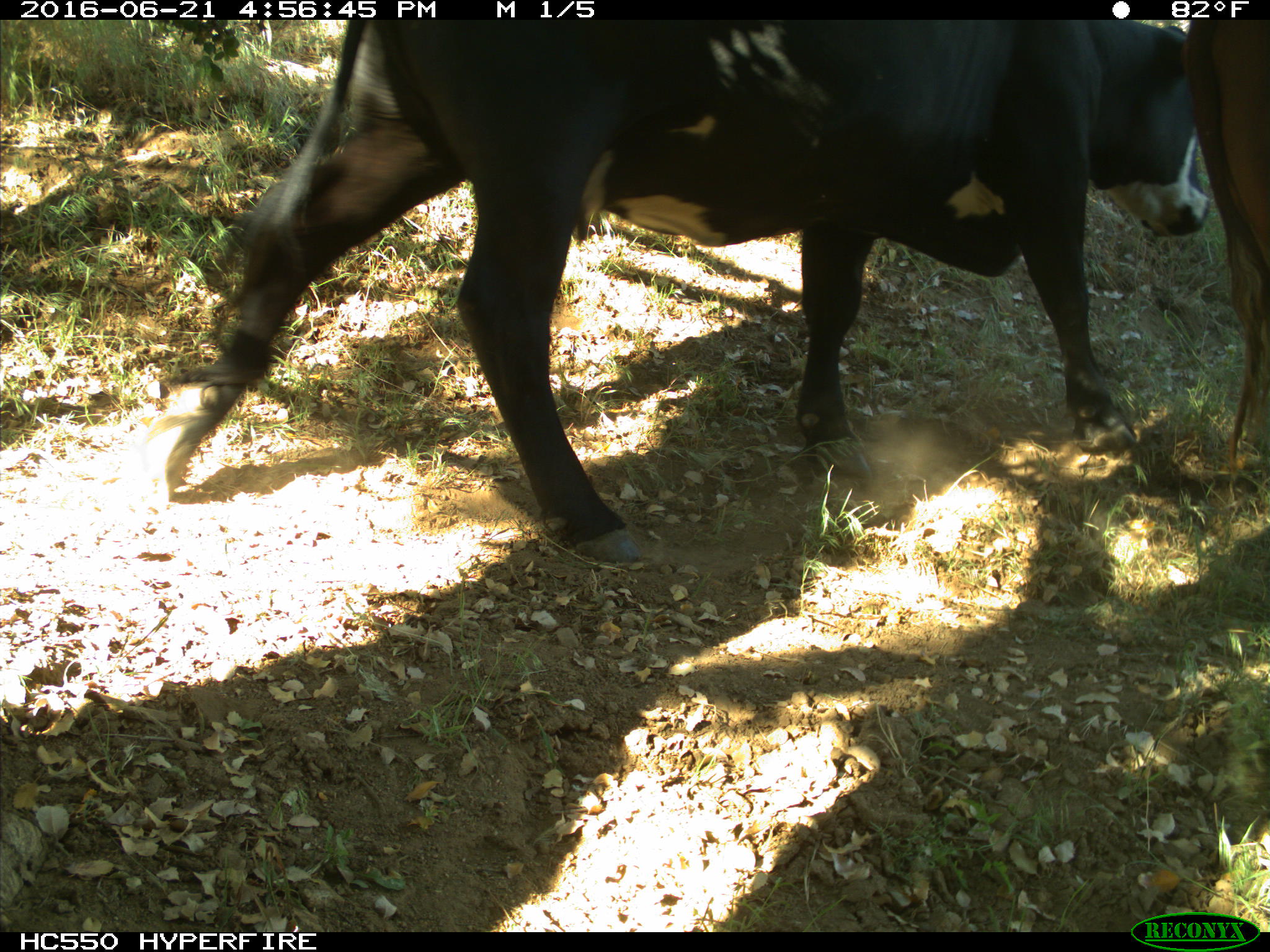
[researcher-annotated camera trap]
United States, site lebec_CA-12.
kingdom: Animalia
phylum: Chordata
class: Mammalia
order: Artiodactyla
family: Bovidae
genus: Bos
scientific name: Bos taurus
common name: domestic cow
Bos taurus (domestic cow).